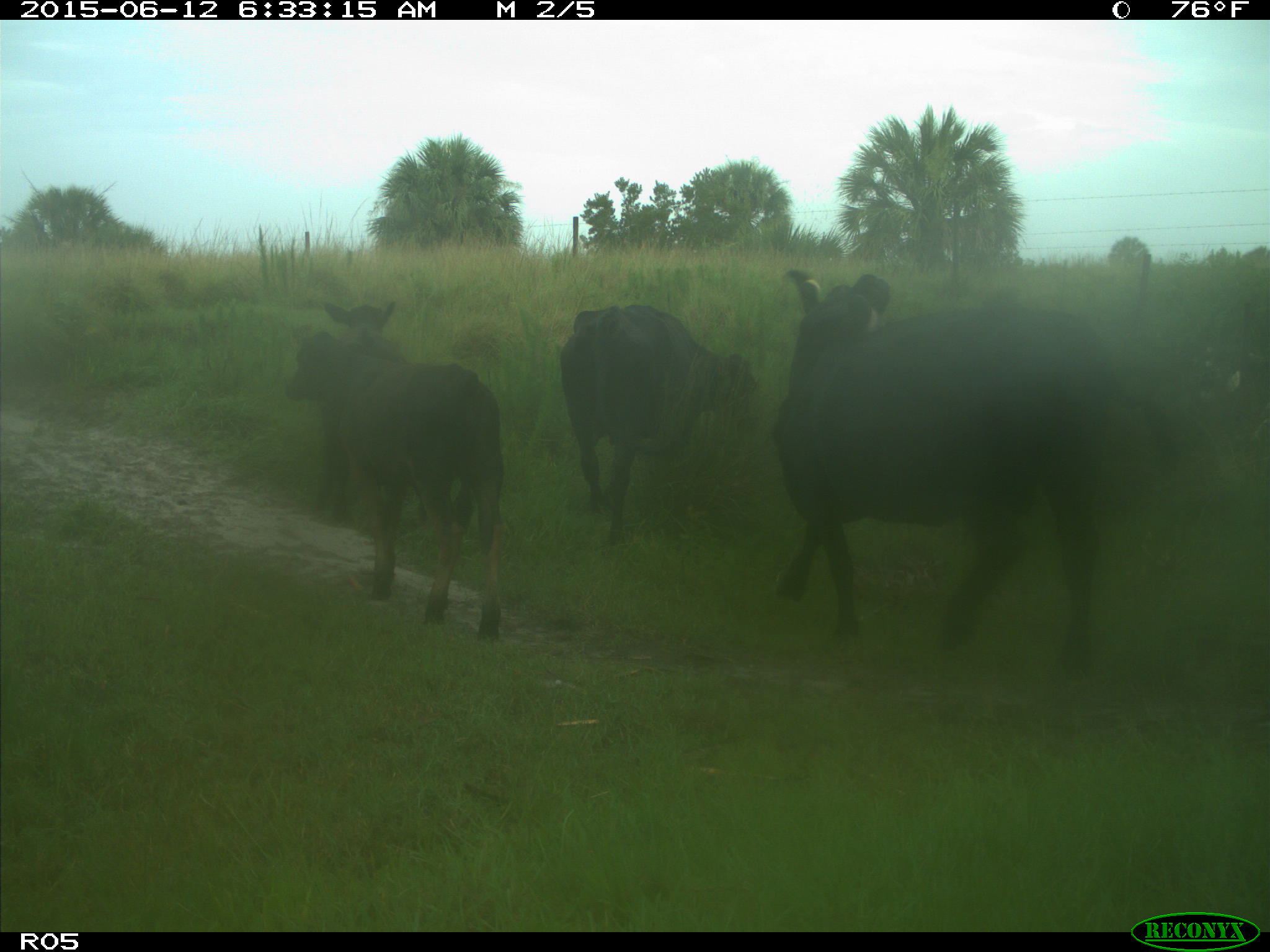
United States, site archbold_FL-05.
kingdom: Animalia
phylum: Chordata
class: Mammalia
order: Artiodactyla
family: Bovidae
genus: Bos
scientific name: Bos taurus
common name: domestic cow